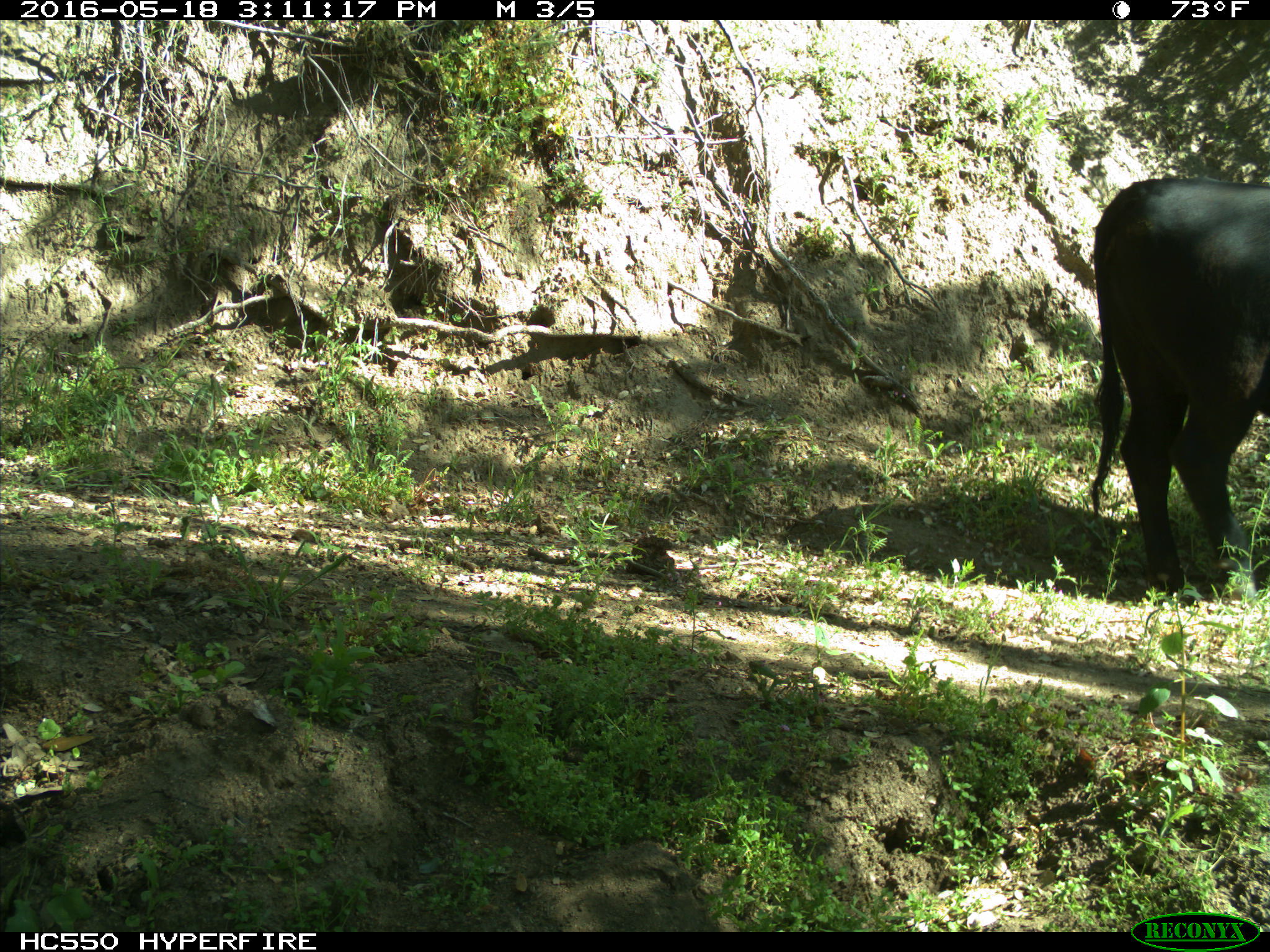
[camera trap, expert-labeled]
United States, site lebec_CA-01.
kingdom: Animalia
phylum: Chordata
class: Mammalia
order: Artiodactyla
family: Bovidae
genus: Bos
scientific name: Bos taurus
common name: domestic cow